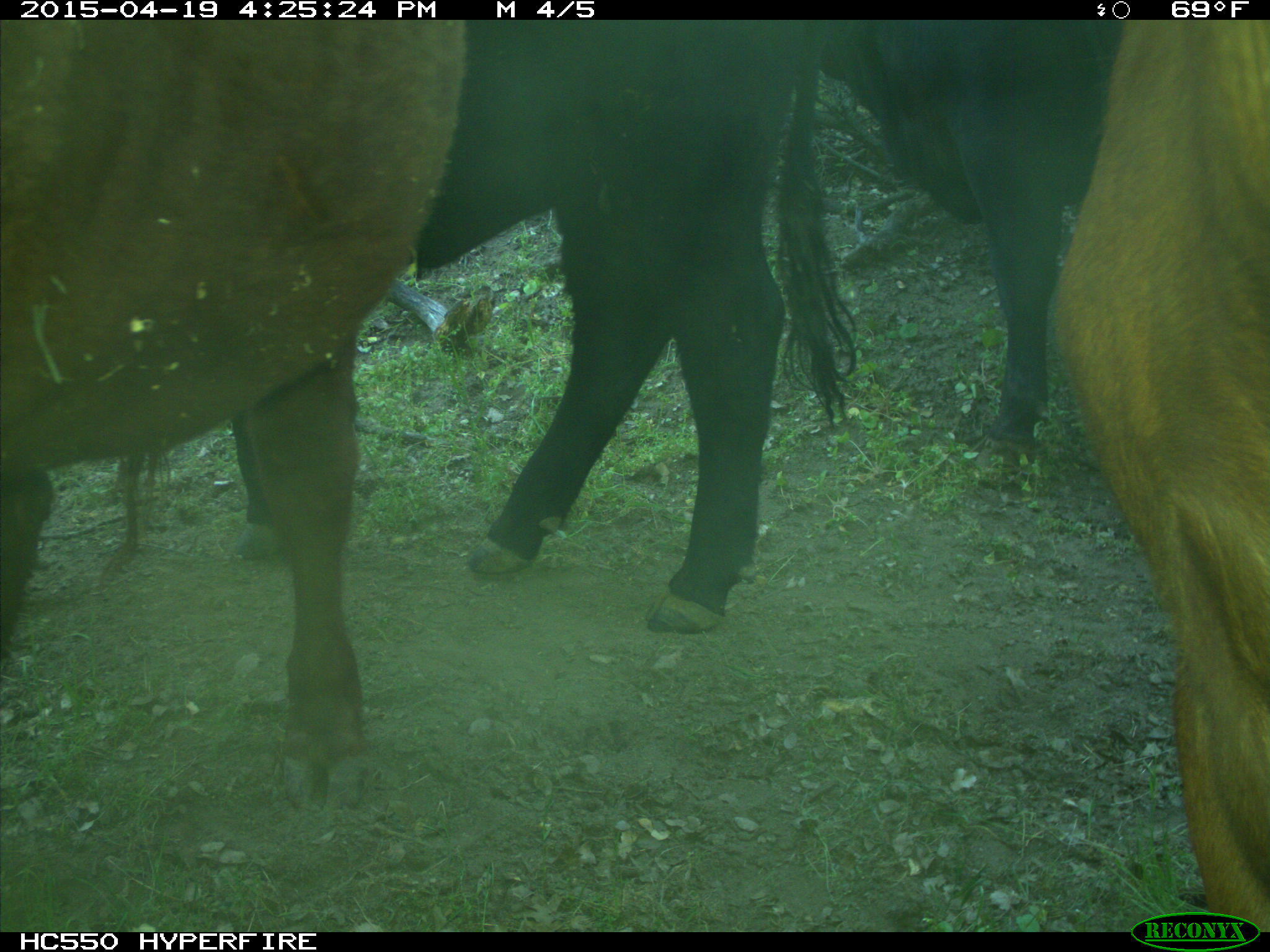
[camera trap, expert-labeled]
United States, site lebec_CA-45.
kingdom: Animalia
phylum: Chordata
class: Mammalia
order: Artiodactyla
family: Bovidae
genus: Bos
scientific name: Bos taurus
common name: domestic cow